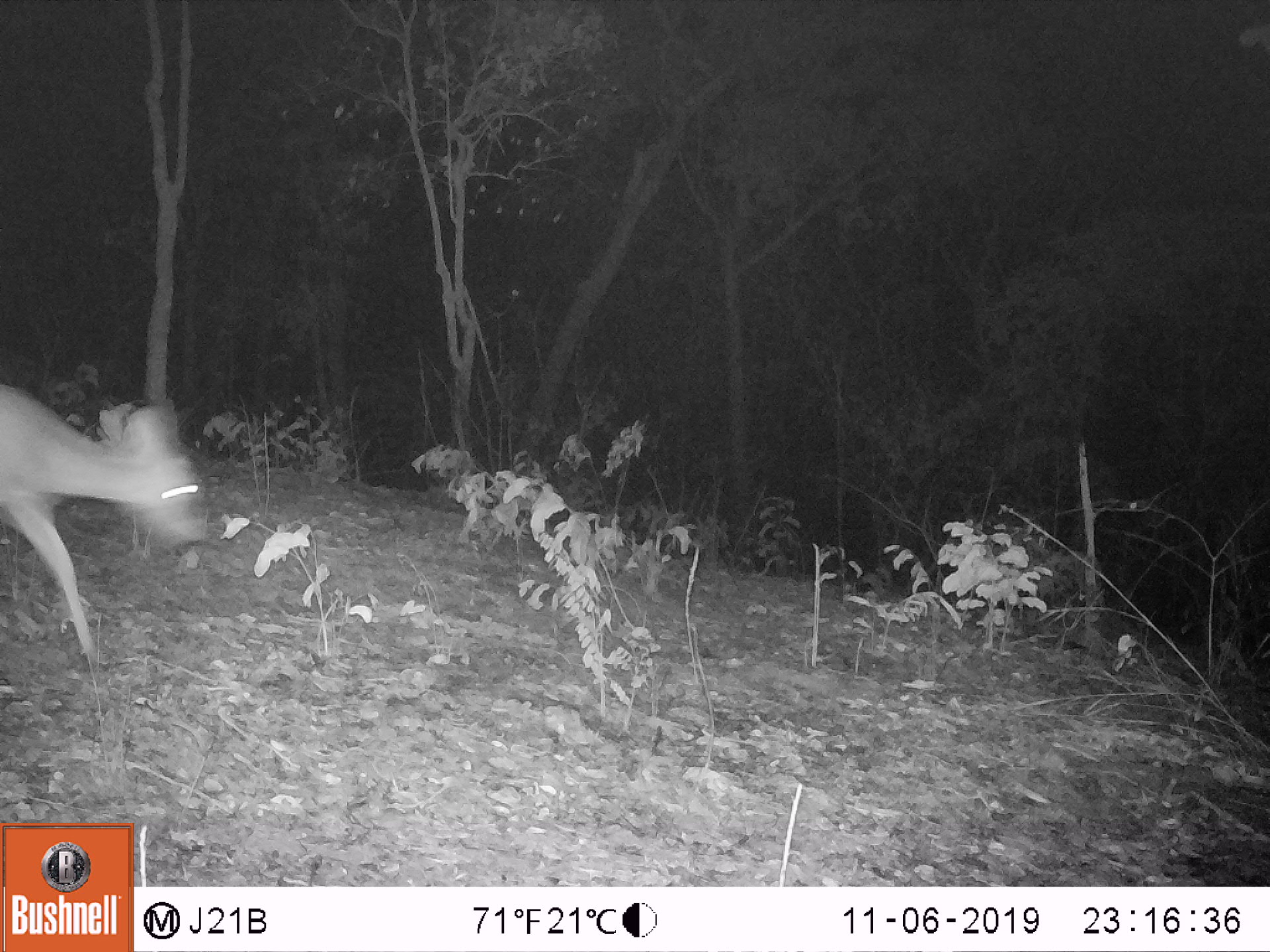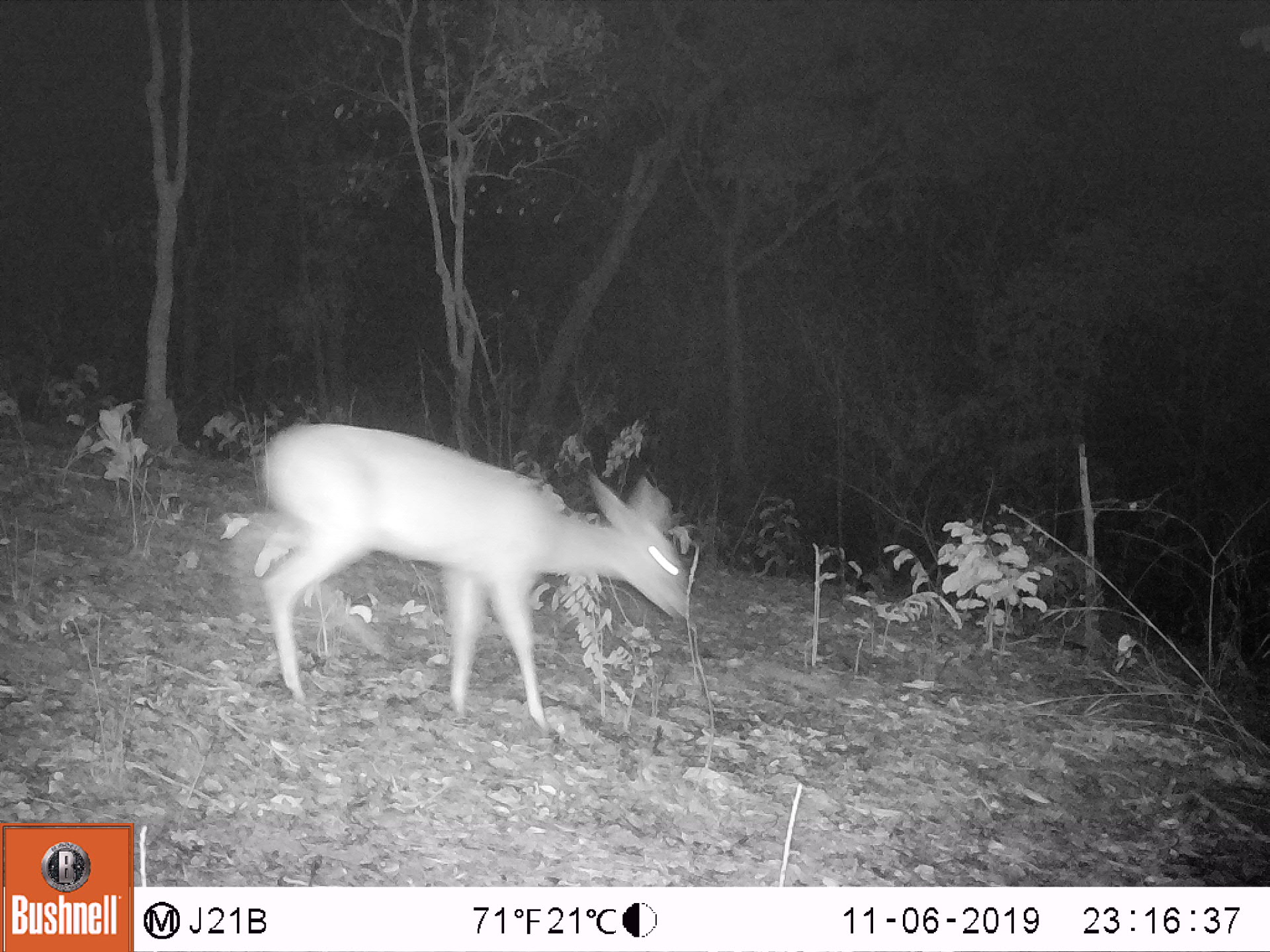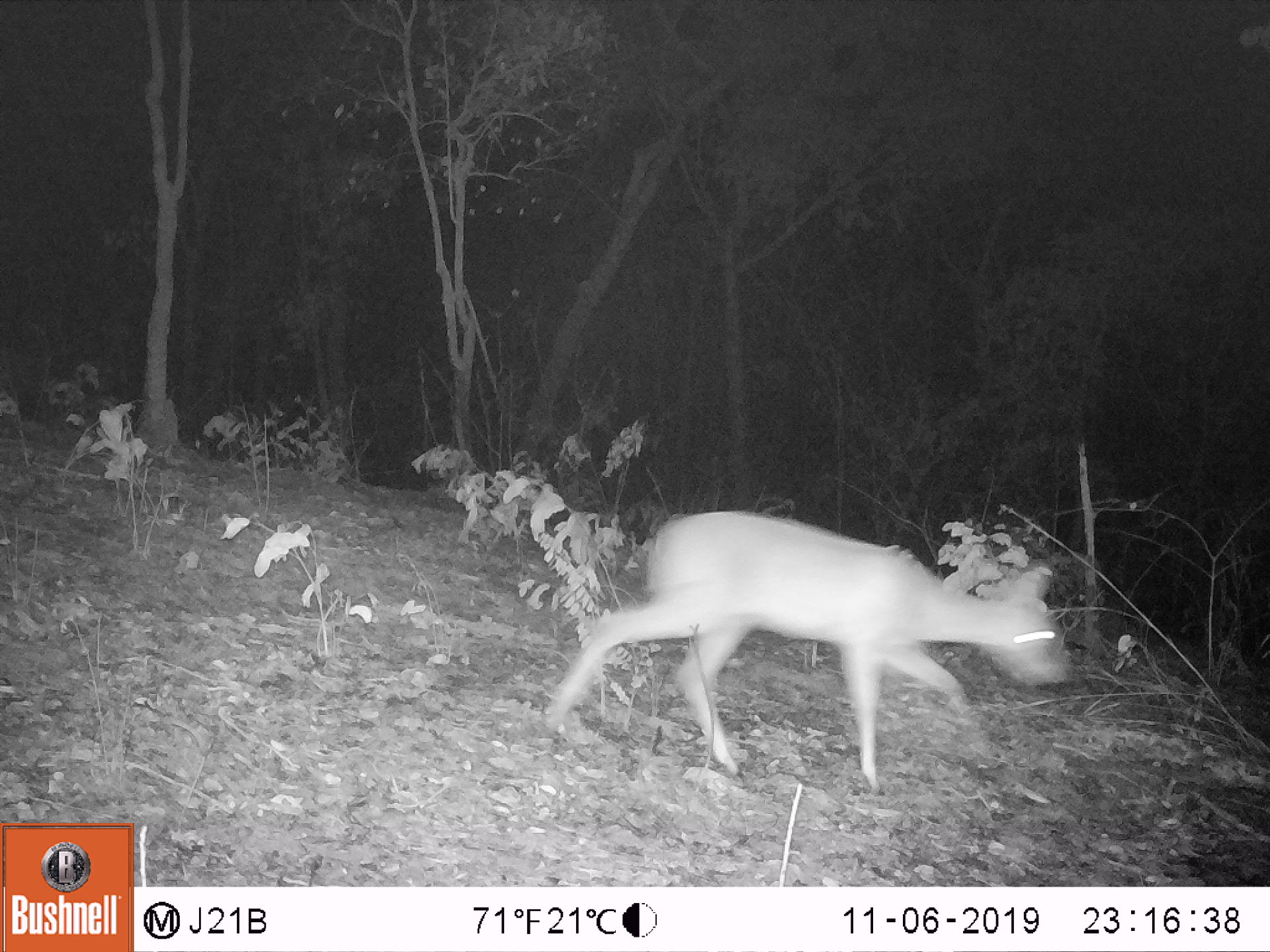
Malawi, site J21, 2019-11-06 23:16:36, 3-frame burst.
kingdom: Animalia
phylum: Chordata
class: Mammalia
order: Artiodactyla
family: Bovidae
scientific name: Antilopinae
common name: small antelope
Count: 1.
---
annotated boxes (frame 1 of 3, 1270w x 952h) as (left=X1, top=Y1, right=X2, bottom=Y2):
small antelope: (left=2, top=379, right=210, bottom=662)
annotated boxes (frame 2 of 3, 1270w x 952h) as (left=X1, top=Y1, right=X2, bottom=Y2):
small antelope: (left=237, top=415, right=691, bottom=736)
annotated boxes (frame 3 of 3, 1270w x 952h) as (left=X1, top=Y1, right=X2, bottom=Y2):
small antelope: (left=532, top=507, right=1070, bottom=775)